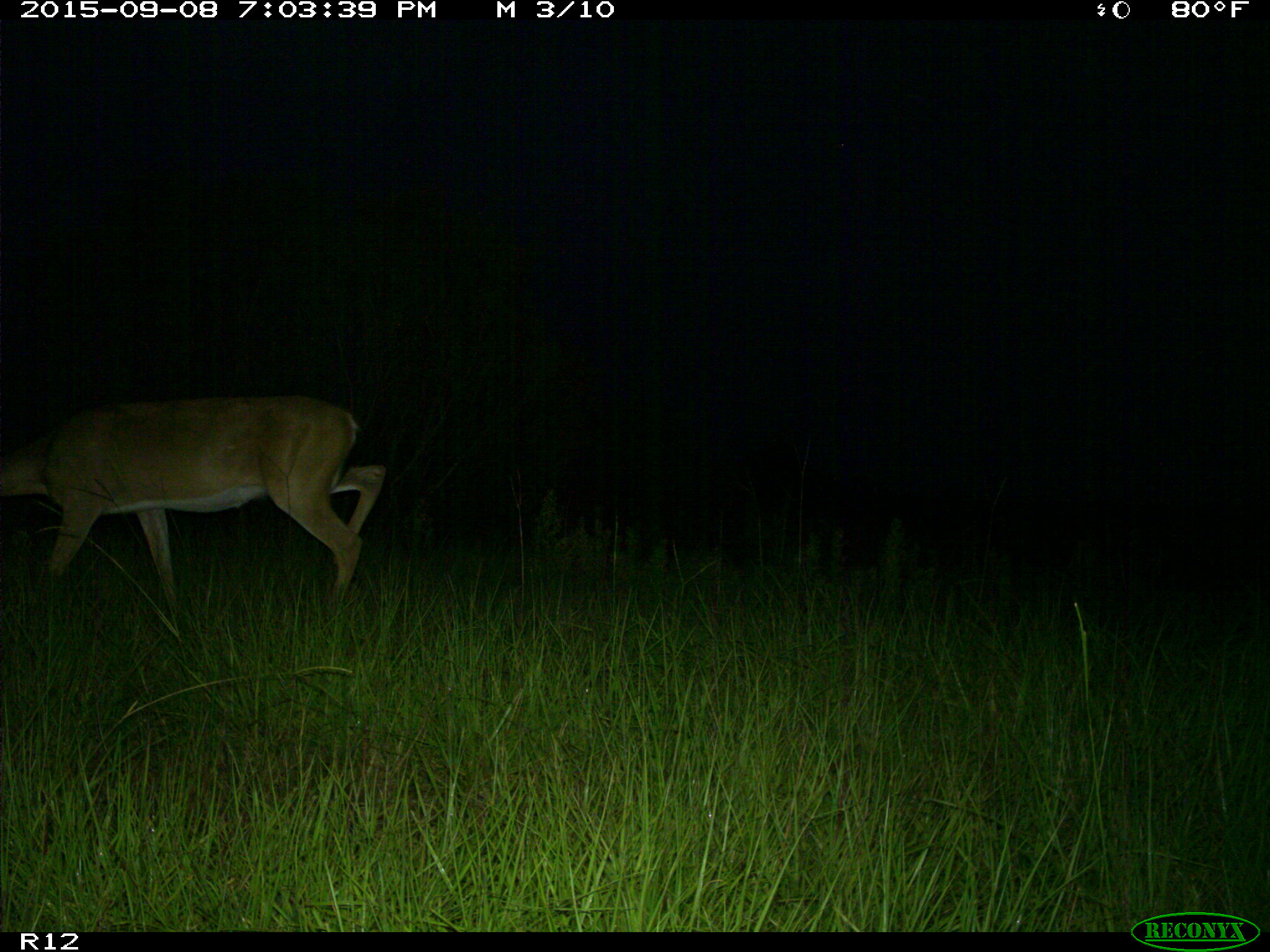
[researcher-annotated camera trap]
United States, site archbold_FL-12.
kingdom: Animalia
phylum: Chordata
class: Mammalia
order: Artiodactyla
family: Cervidae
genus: Odocoileus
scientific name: Odocoileus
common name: deer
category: unidentified deer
Unidentified deer (deer) (Odocoileus).